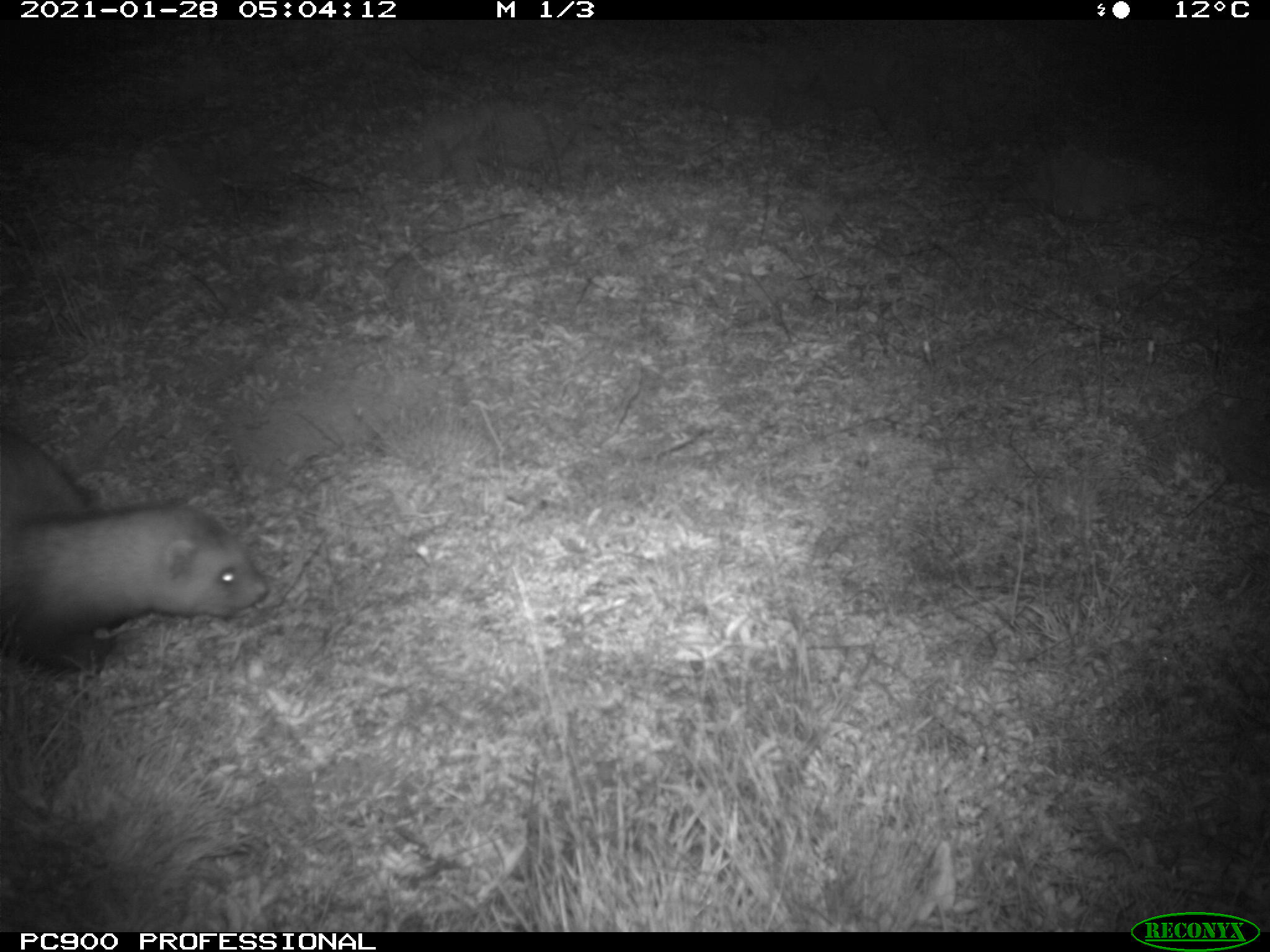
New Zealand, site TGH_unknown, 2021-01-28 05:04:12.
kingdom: Animalia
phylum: Chordata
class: Mammalia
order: Carnivora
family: Mustelidae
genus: Mustela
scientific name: Mustela furo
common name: ferret